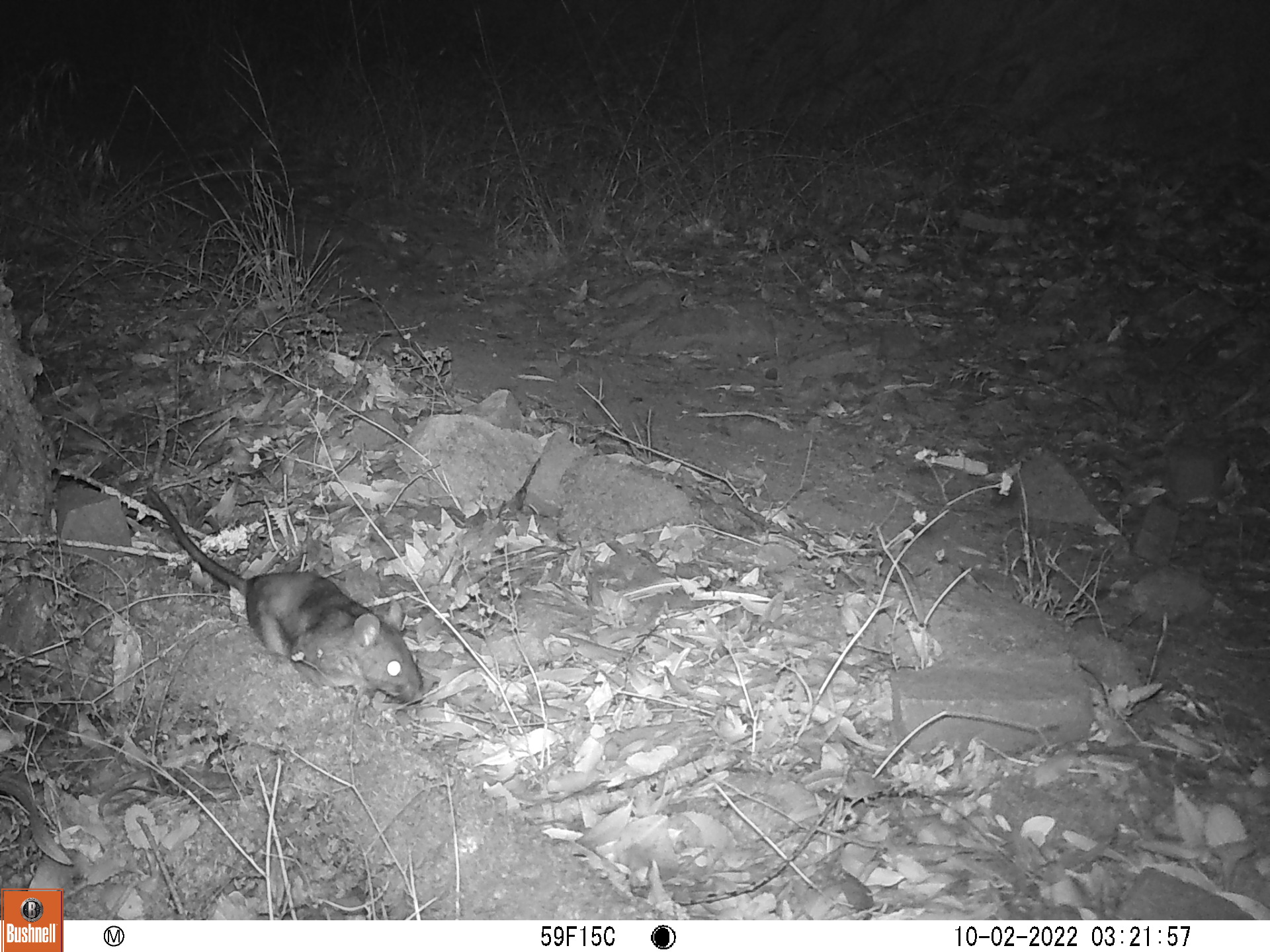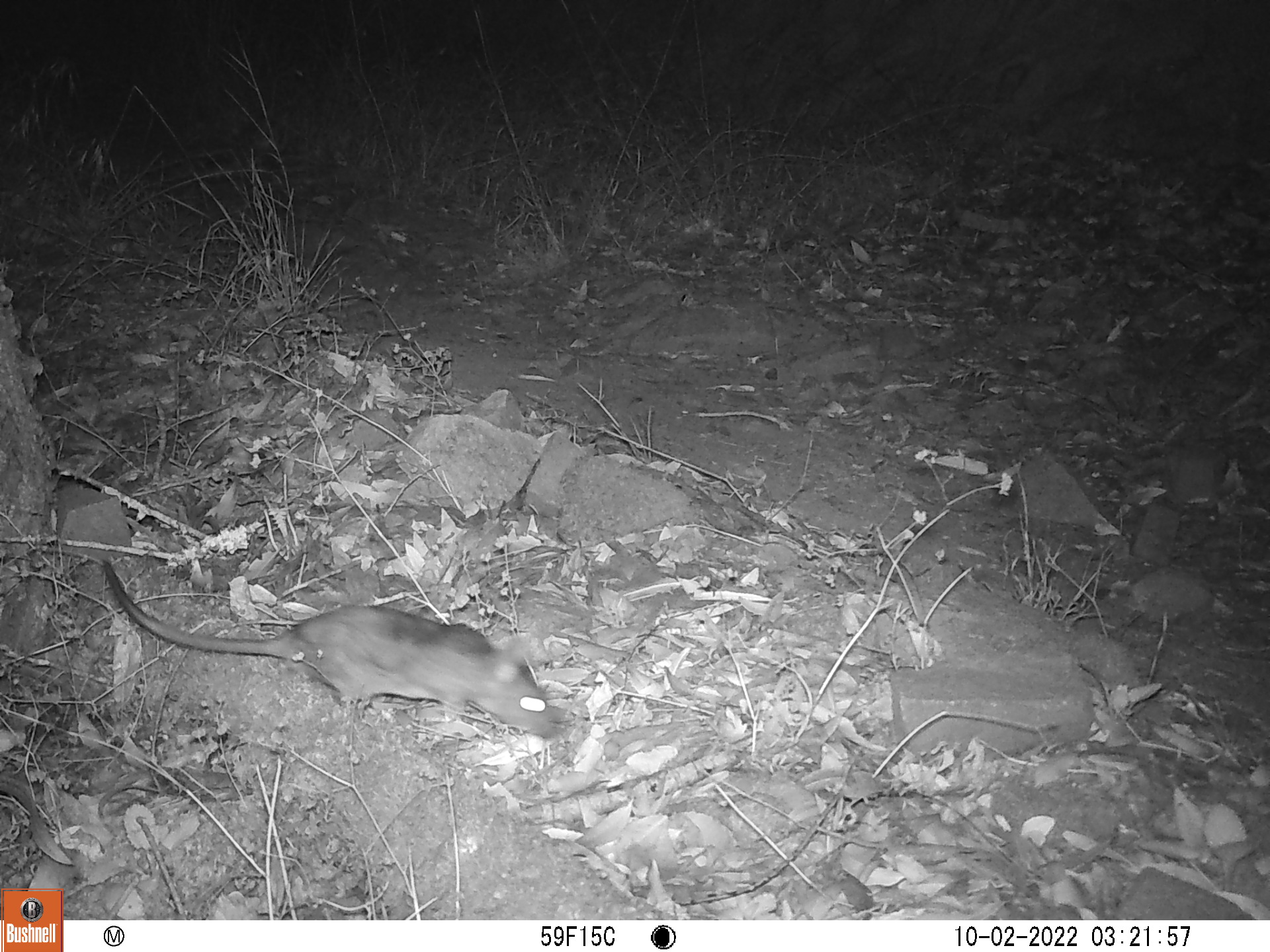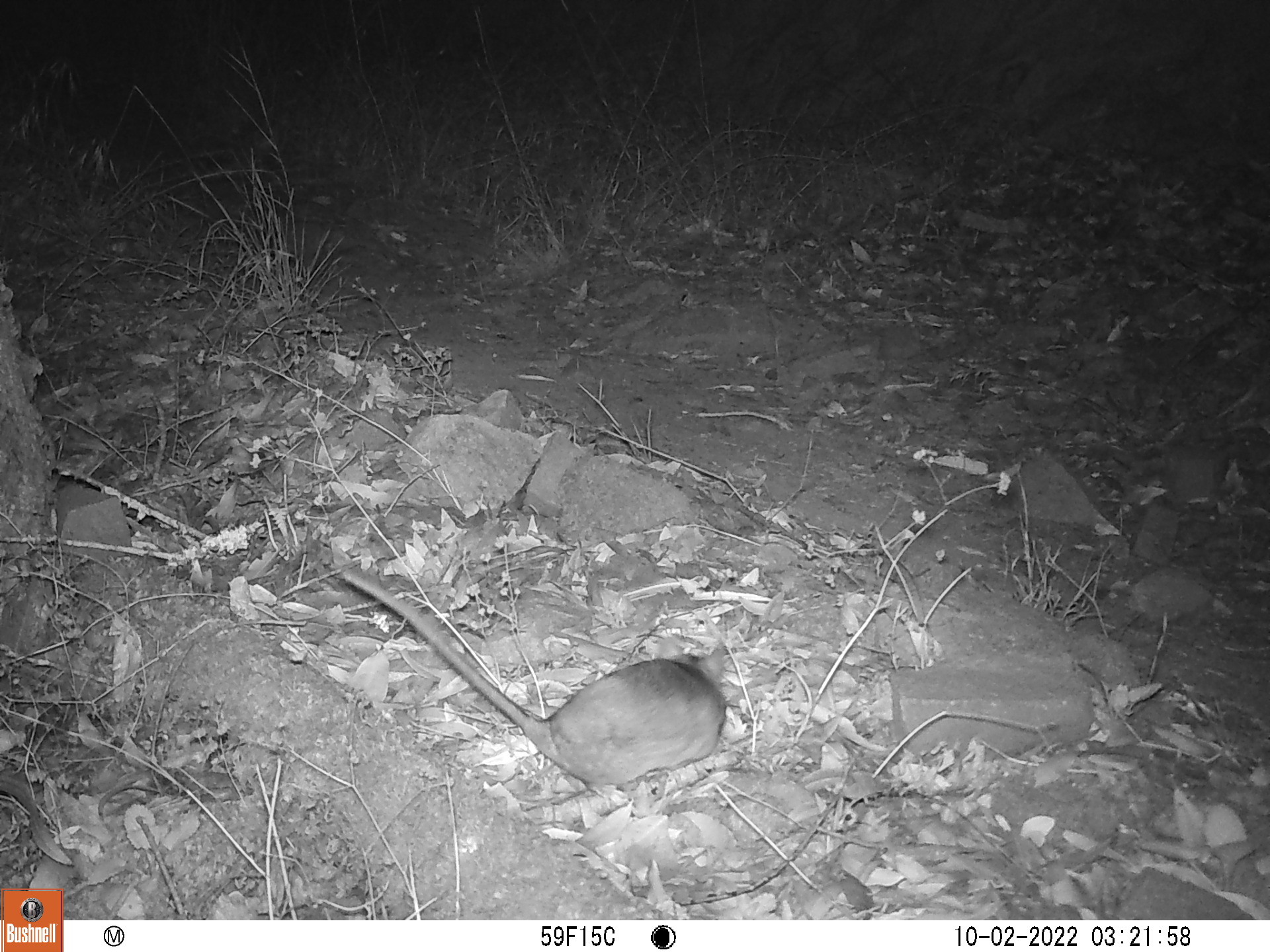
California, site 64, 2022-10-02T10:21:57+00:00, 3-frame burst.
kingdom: Animalia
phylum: Chordata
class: Mammalia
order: Rodentia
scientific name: Rodentia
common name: mouse or rat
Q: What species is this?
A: Mouse or rat (Rodentia).